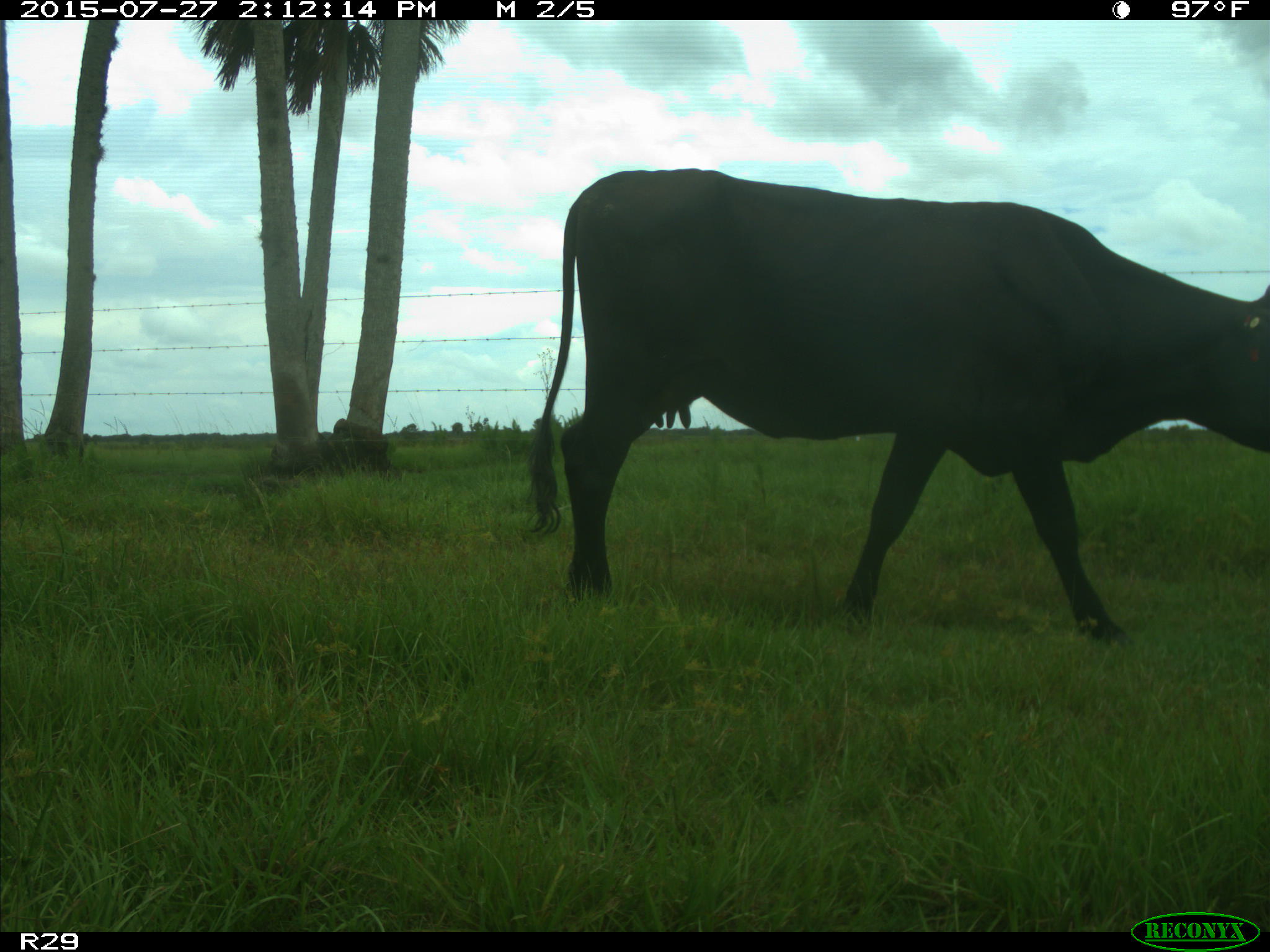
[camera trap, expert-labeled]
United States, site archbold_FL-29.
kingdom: Animalia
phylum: Chordata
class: Mammalia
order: Artiodactyla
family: Bovidae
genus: Bos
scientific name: Bos taurus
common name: domestic cow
Bos taurus (domestic cow).